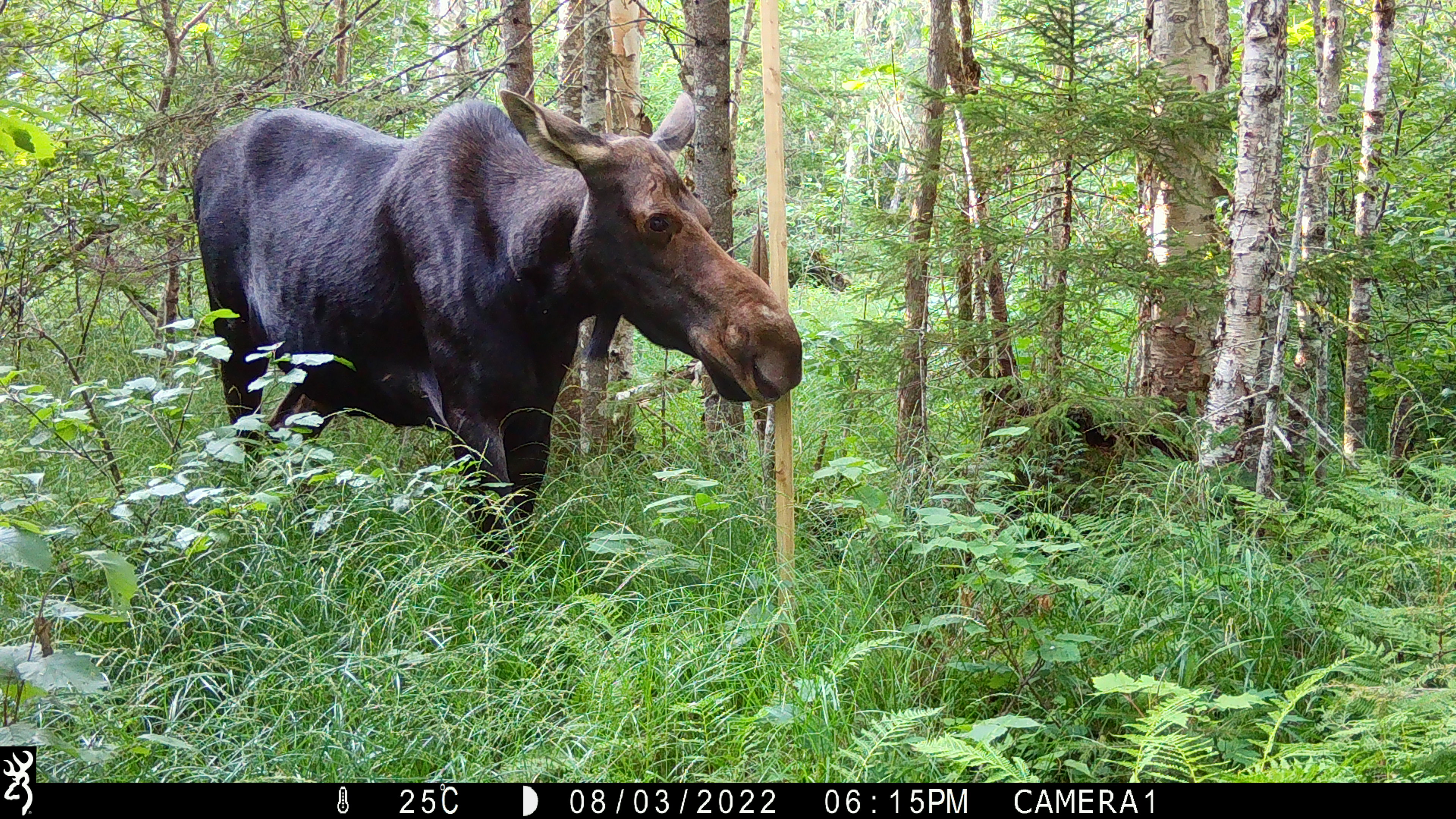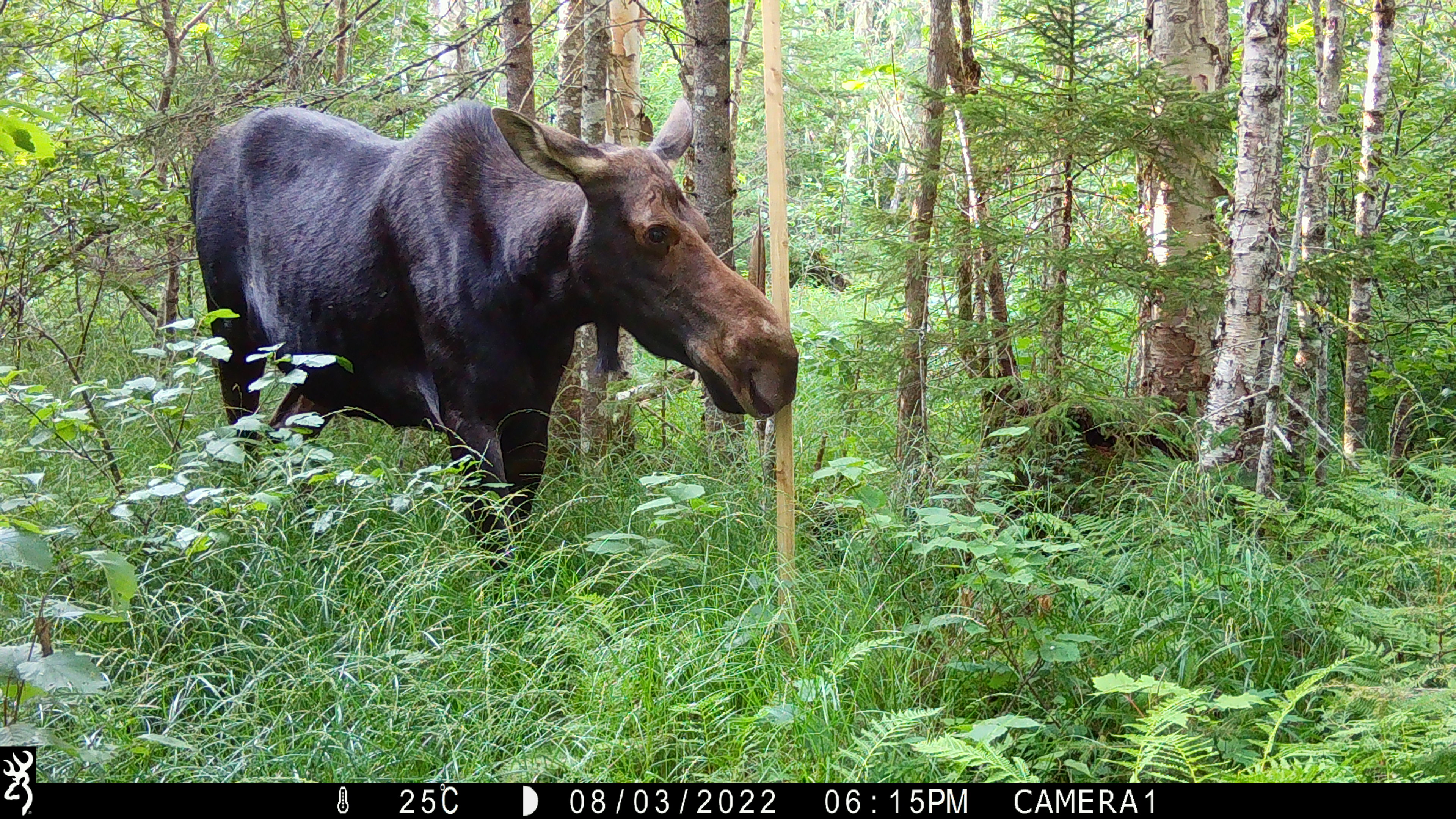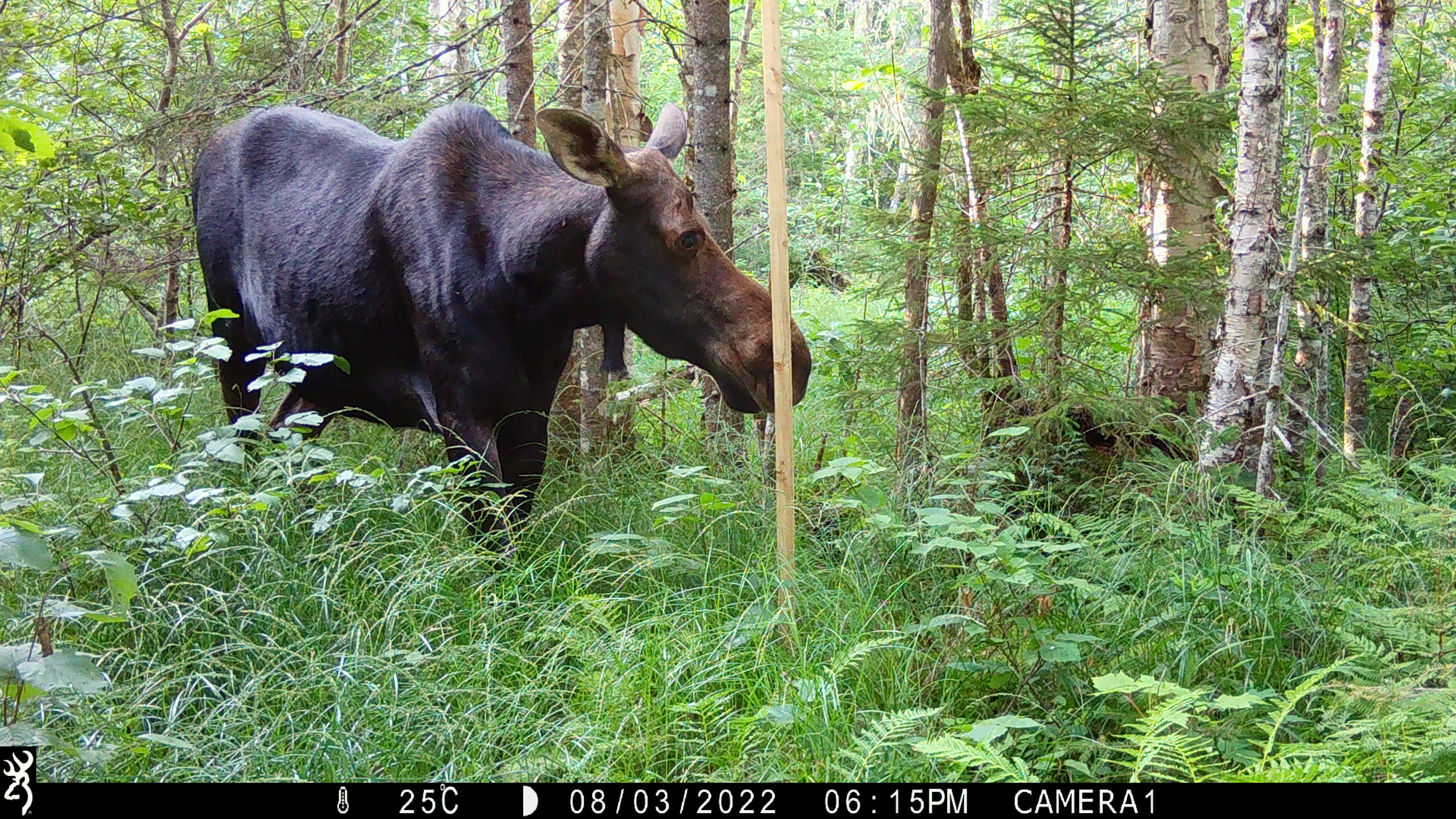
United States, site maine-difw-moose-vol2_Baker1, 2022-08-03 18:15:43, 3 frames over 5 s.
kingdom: Animalia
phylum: Chordata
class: Mammalia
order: Artiodactyla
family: Cervidae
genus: Alces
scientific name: Alces alces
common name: moose